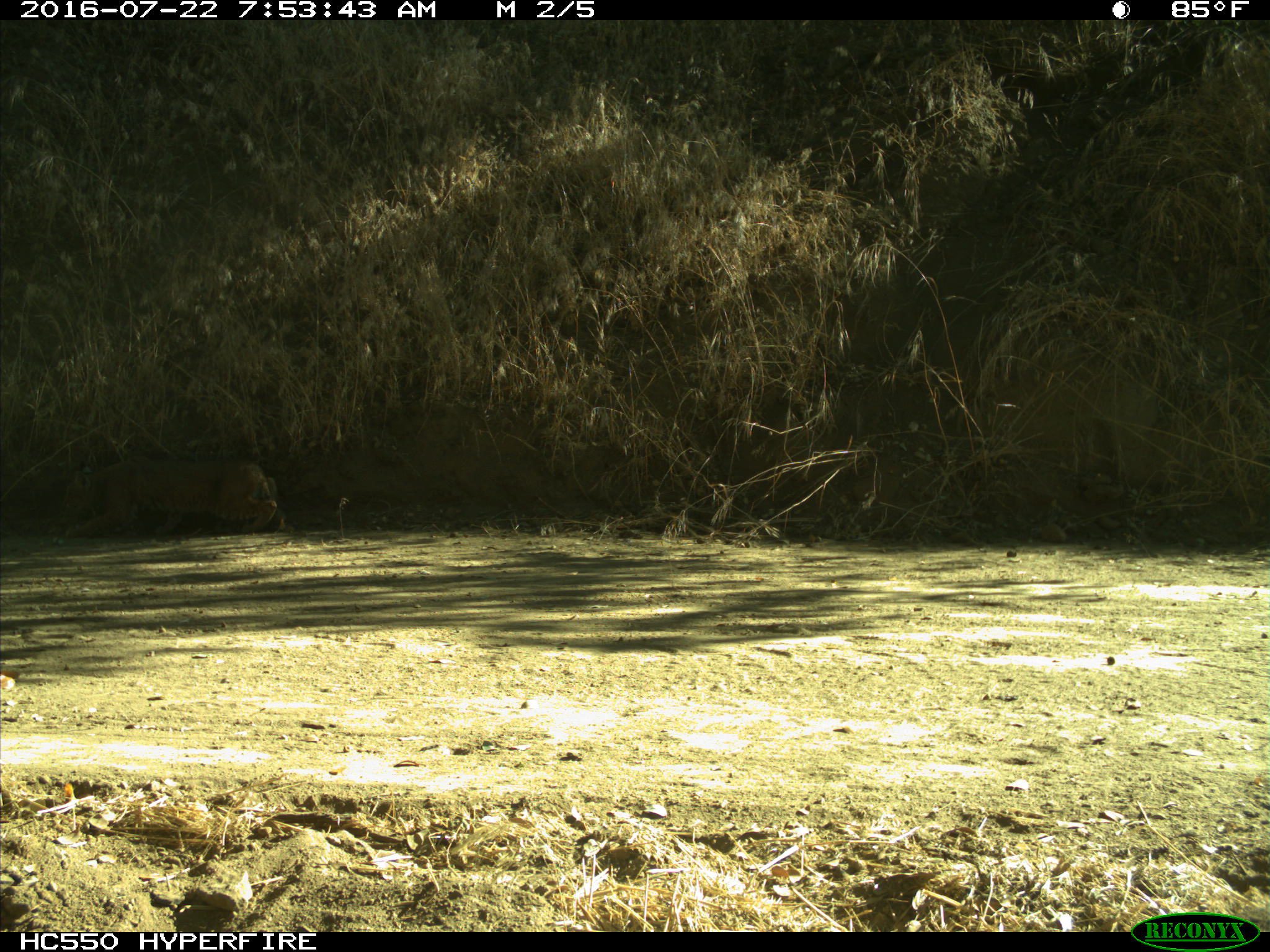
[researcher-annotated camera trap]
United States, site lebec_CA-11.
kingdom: Animalia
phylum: Chordata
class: Mammalia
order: Carnivora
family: Felidae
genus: Lynx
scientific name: Lynx rufus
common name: bobcat